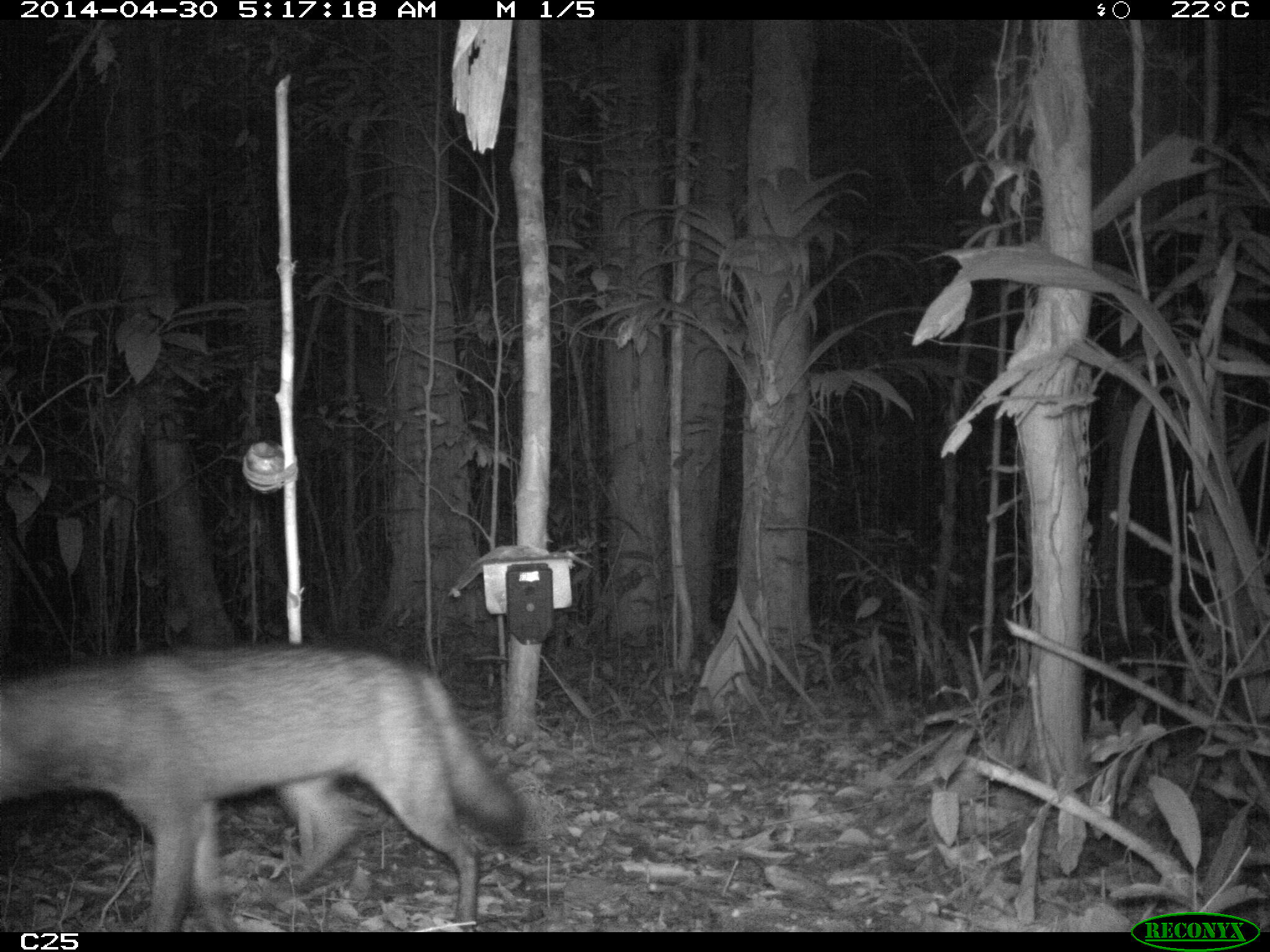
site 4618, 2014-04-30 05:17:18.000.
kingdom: Animalia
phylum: Chordata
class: Mammalia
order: Carnivora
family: Canidae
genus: Cerdocyon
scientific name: Cerdocyon thous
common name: crab-eating fox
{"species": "Cerdocyon thous (crab-eating fox)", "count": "1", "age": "adult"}